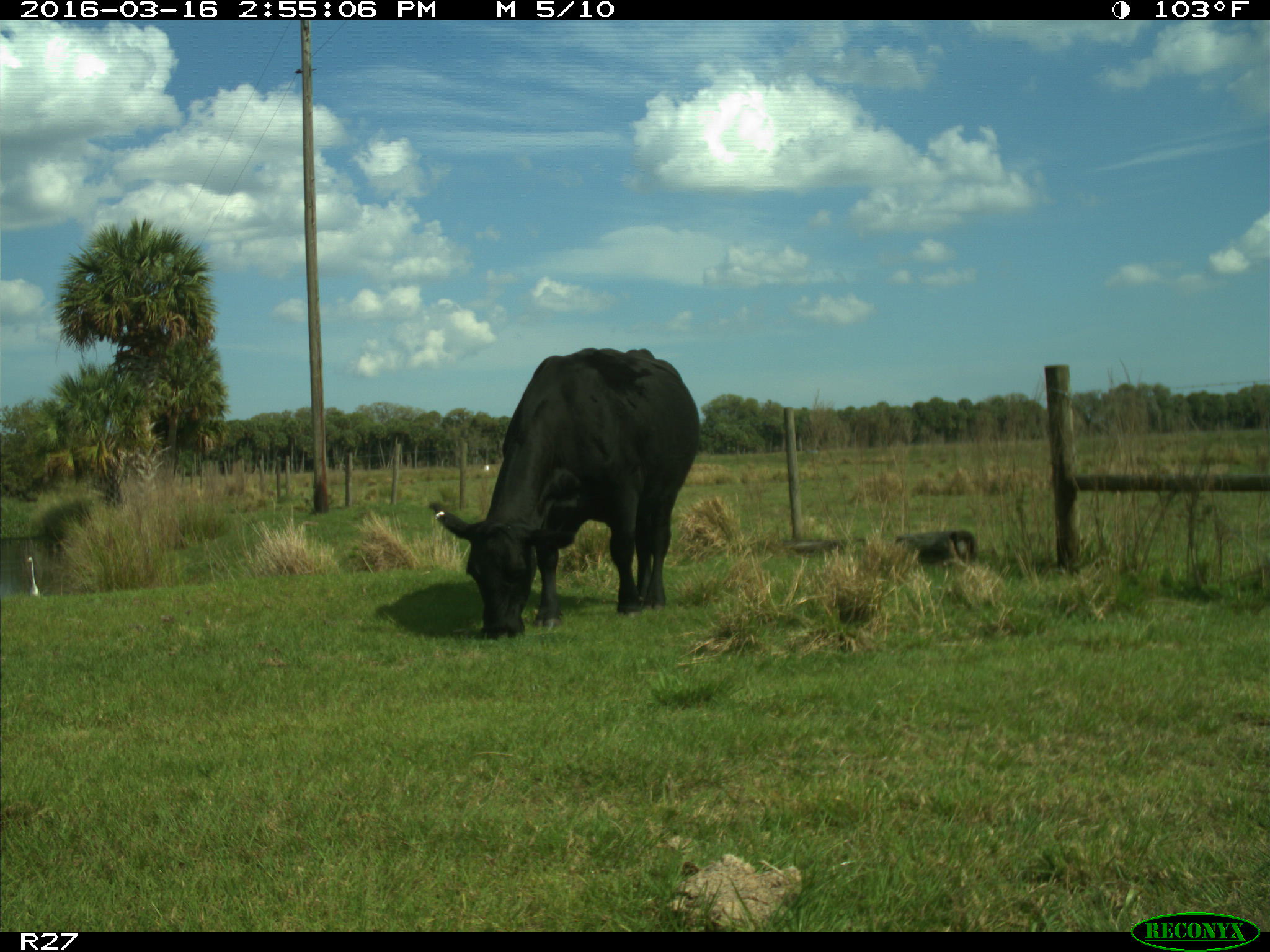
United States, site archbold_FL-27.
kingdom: Animalia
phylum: Chordata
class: Mammalia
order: Artiodactyla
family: Bovidae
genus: Bos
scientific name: Bos taurus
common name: domestic cow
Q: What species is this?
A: Bos taurus (domestic cow).